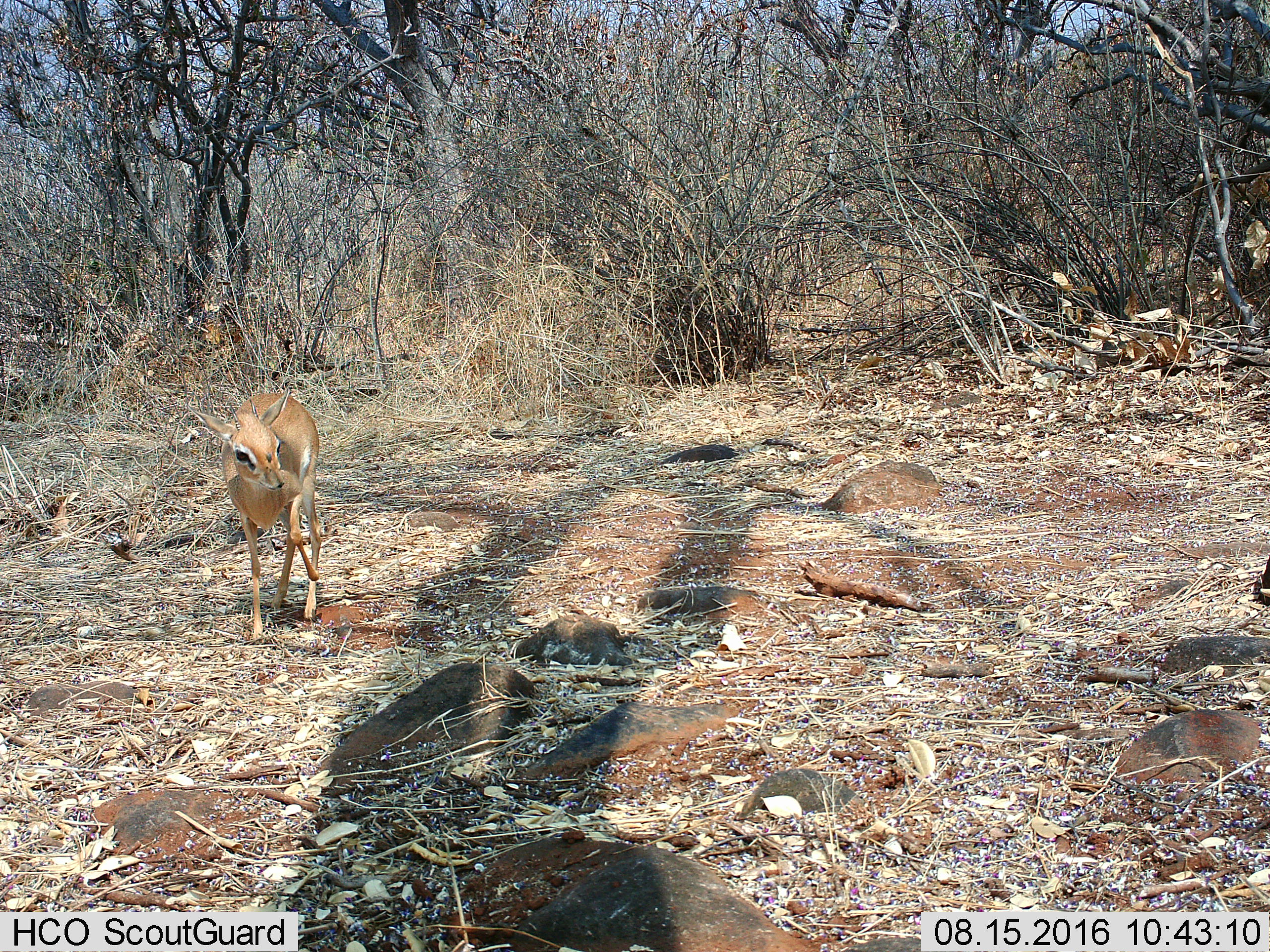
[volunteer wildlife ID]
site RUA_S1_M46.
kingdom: Animalia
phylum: Chordata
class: Mammalia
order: Artiodactyla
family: Bovidae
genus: Madoqua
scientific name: Madoqua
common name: dik-dik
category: dikdik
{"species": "dikdik (dik-dik) (Madoqua)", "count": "1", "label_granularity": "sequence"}